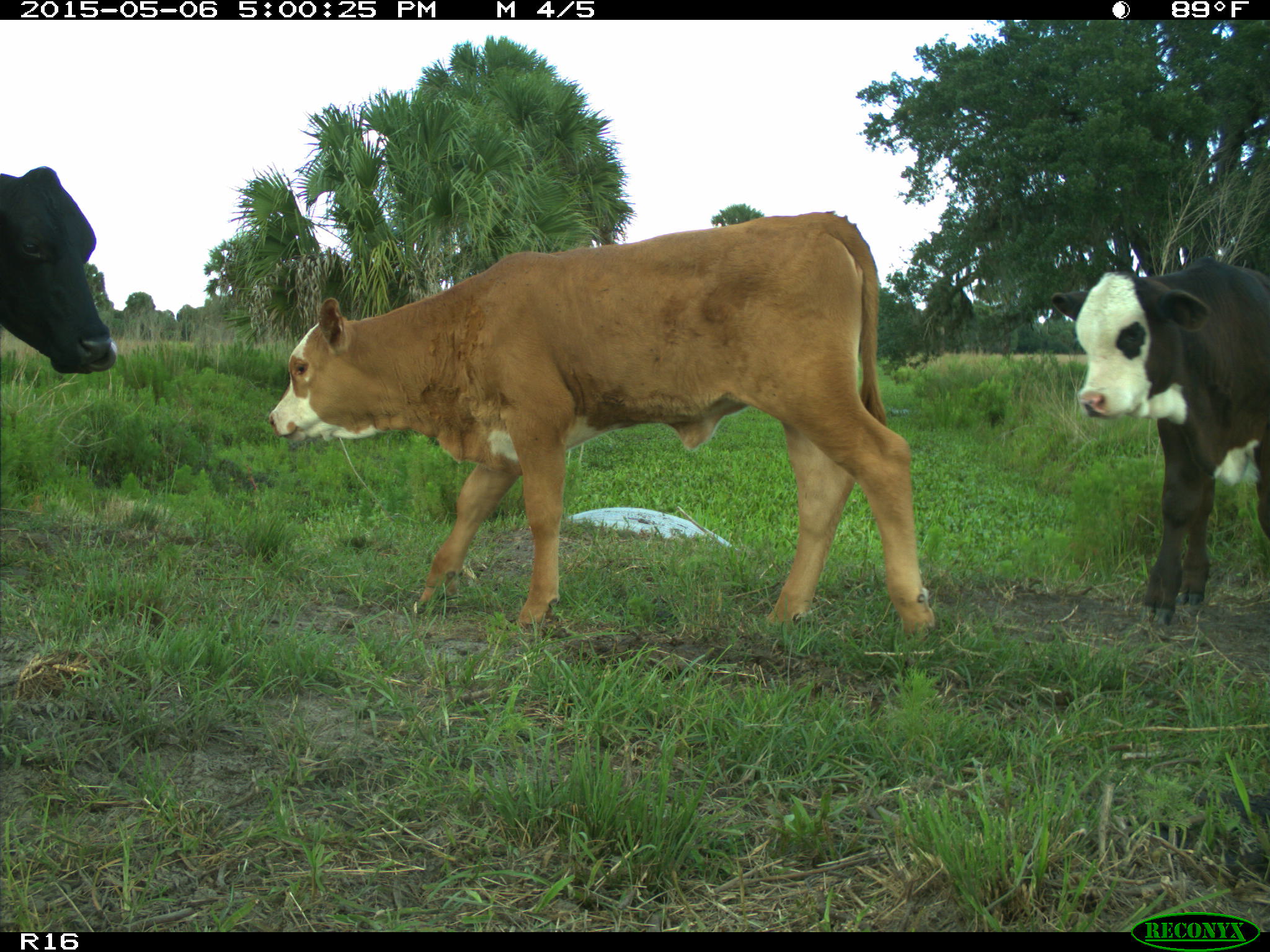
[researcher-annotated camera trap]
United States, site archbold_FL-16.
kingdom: Animalia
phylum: Chordata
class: Mammalia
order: Artiodactyla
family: Bovidae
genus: Bos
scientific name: Bos taurus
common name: domestic cow